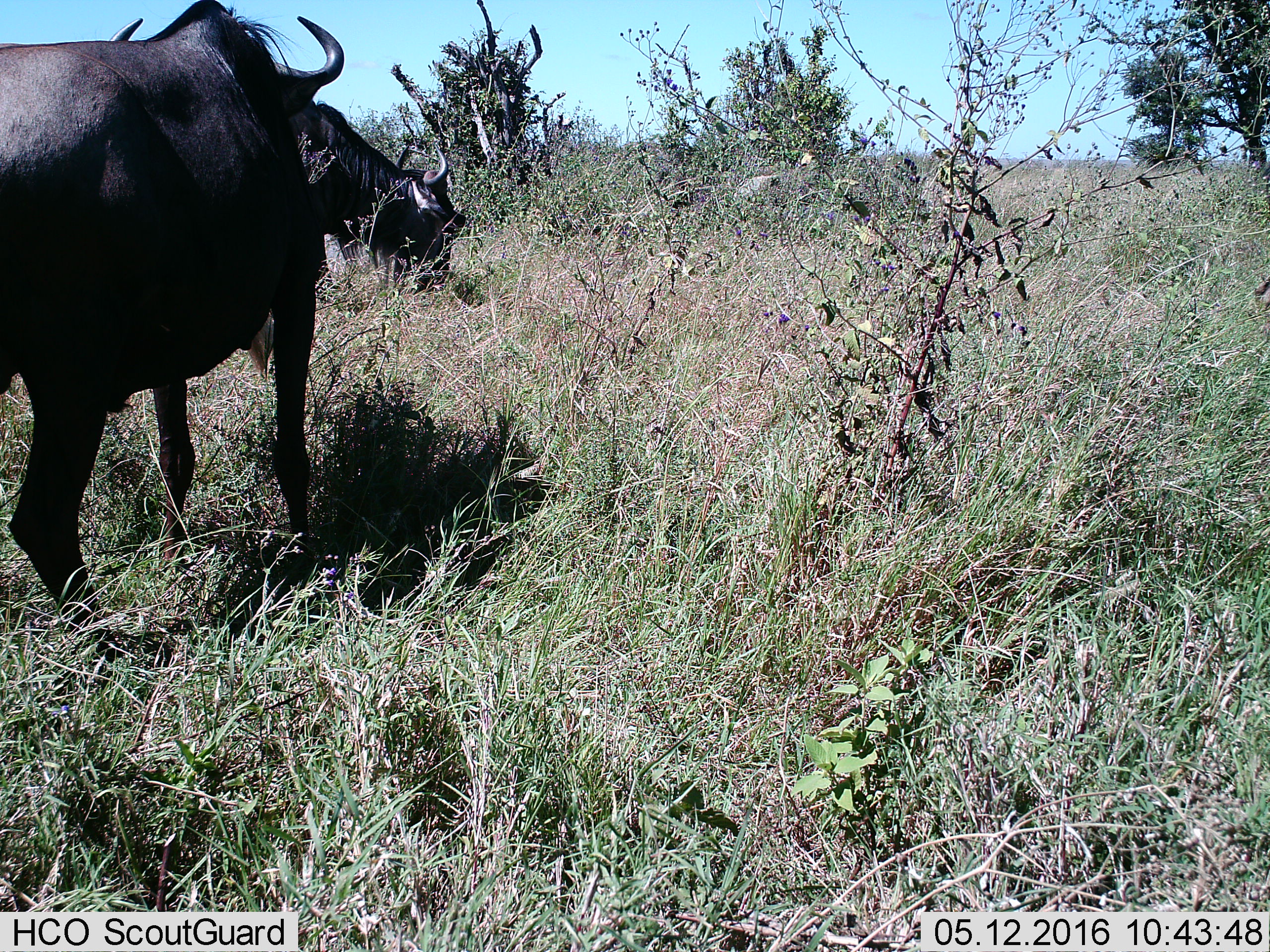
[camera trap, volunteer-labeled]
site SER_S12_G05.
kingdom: Animalia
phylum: Chordata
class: Mammalia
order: Artiodactyla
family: Bovidae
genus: Syncerus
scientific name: Syncerus caffer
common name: african buffalo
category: buffalo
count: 2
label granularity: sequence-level